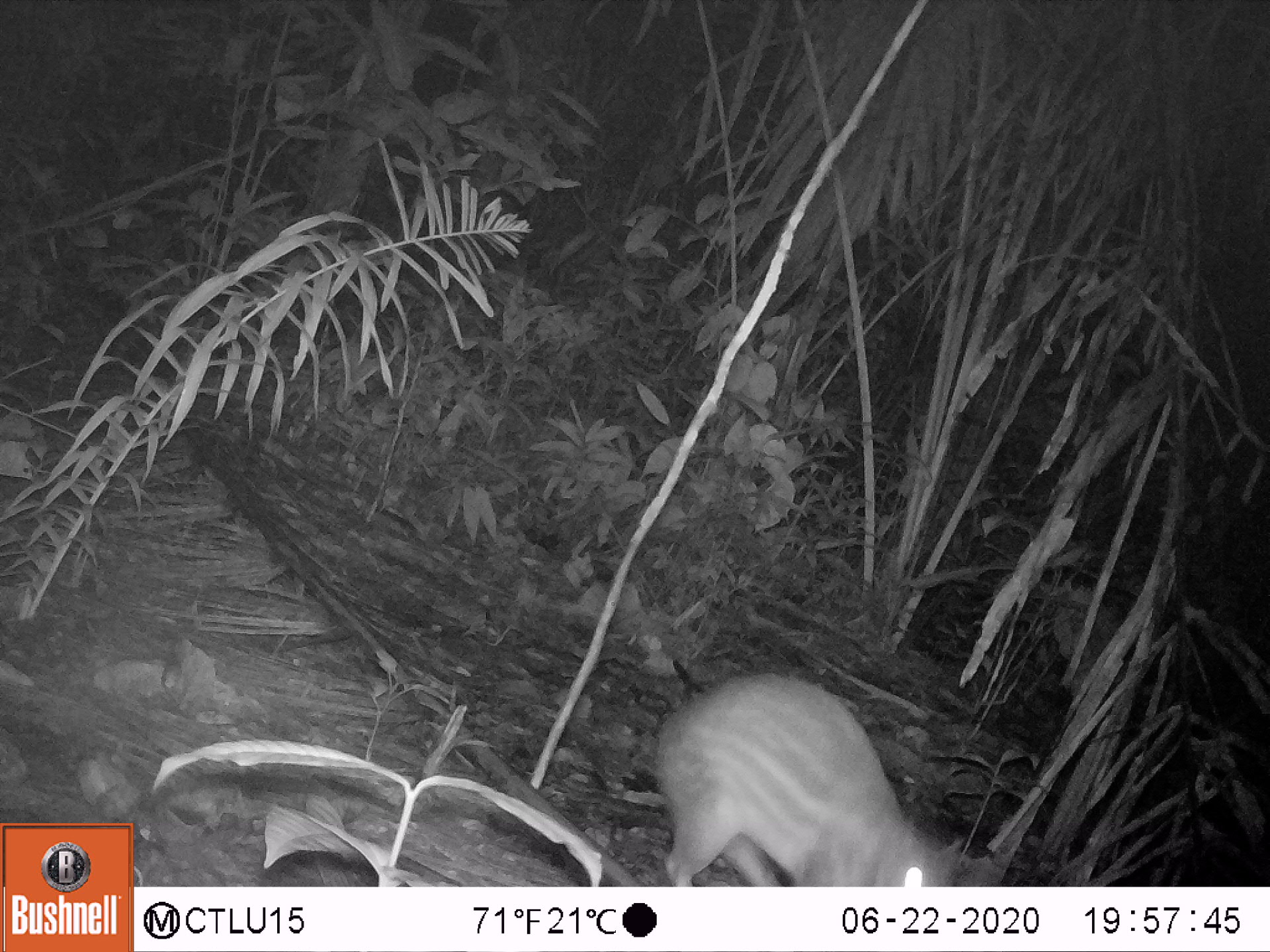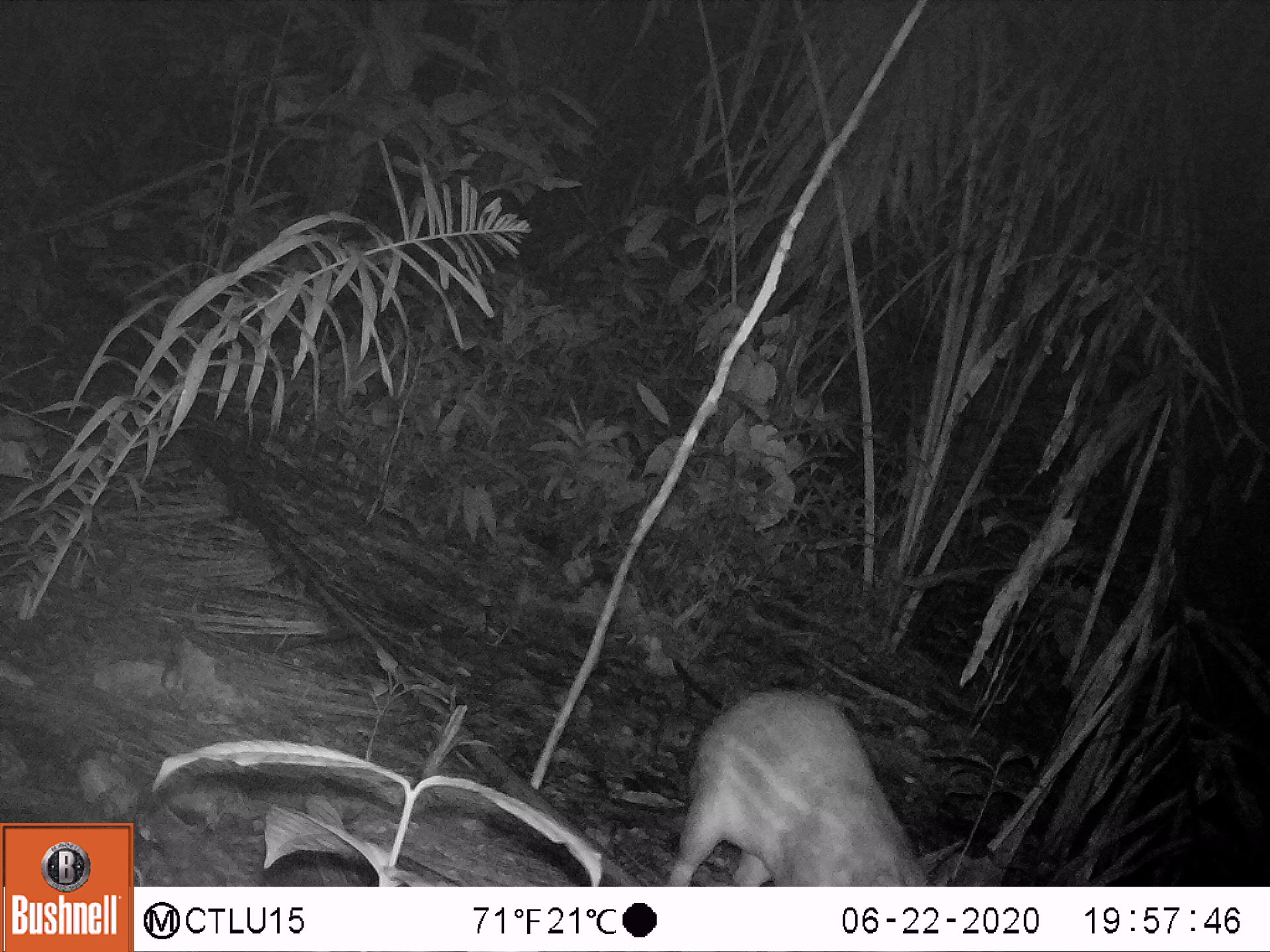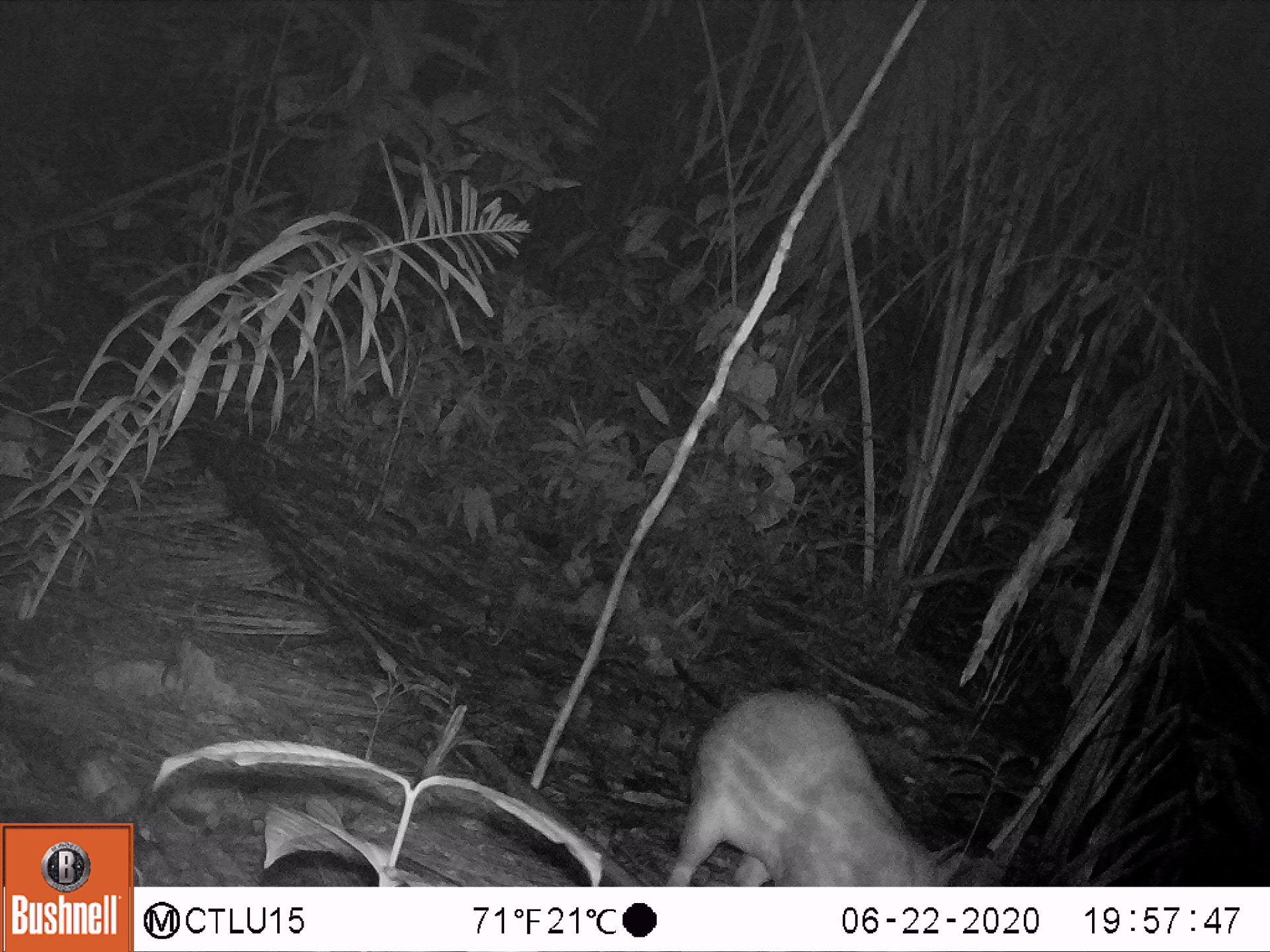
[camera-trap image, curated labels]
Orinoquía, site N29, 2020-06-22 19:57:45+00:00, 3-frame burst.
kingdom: Animalia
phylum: Chordata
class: Mammalia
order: Rodentia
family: Cuniculidae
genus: Cuniculus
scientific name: Cuniculus paca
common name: spotted paca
Spotted paca (Cuniculus paca).